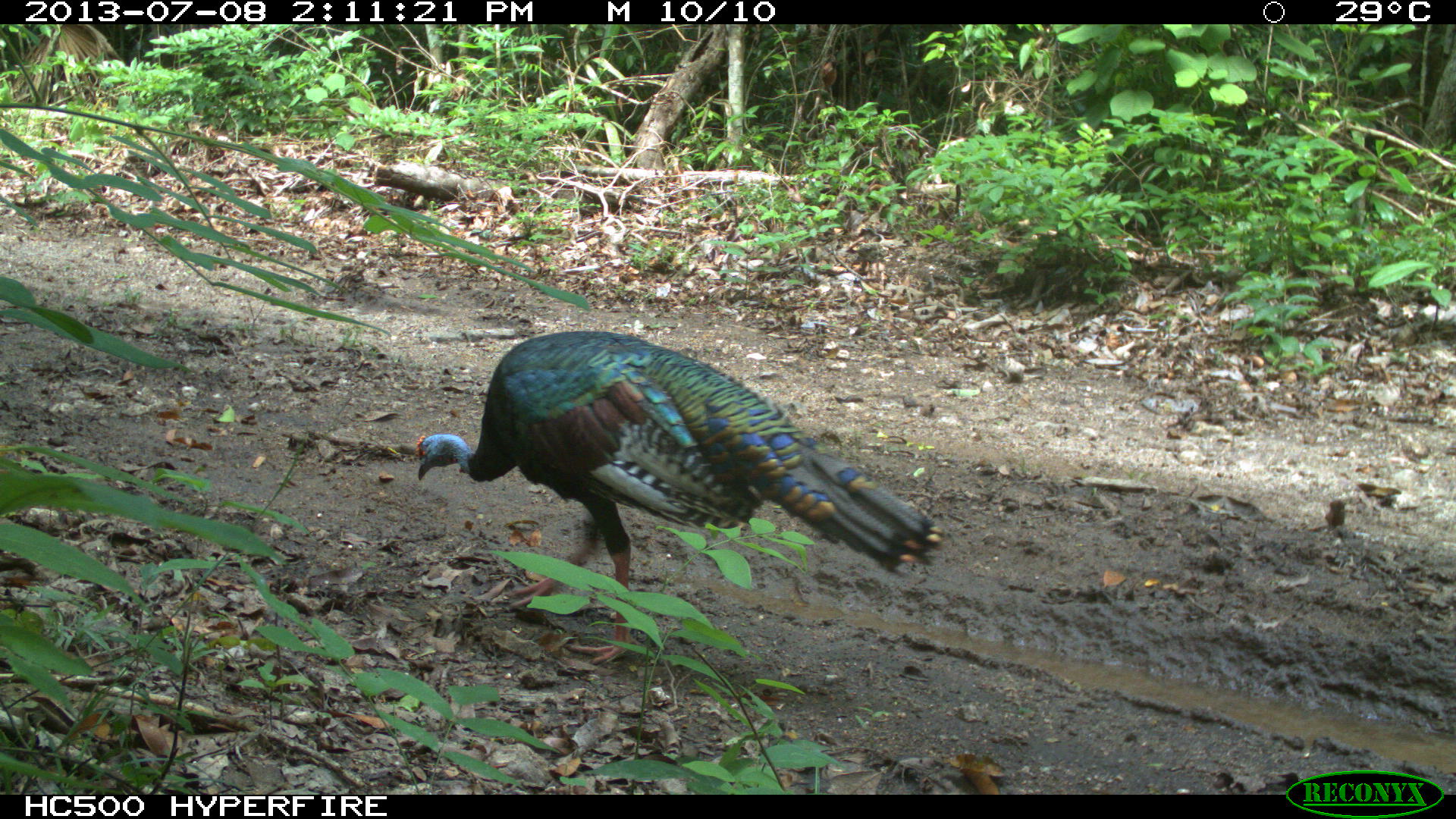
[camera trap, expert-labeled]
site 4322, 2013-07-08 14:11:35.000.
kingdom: Animalia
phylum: Chordata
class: Aves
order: Galliformes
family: Phasianidae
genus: Meleagris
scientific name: Meleagris ocellata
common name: ocellated turkey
Meleagris ocellata (ocellated turkey), count 1, sex male.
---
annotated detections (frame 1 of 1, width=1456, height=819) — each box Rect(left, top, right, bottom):
meleagris ocellata: Rect(412, 329, 943, 662)